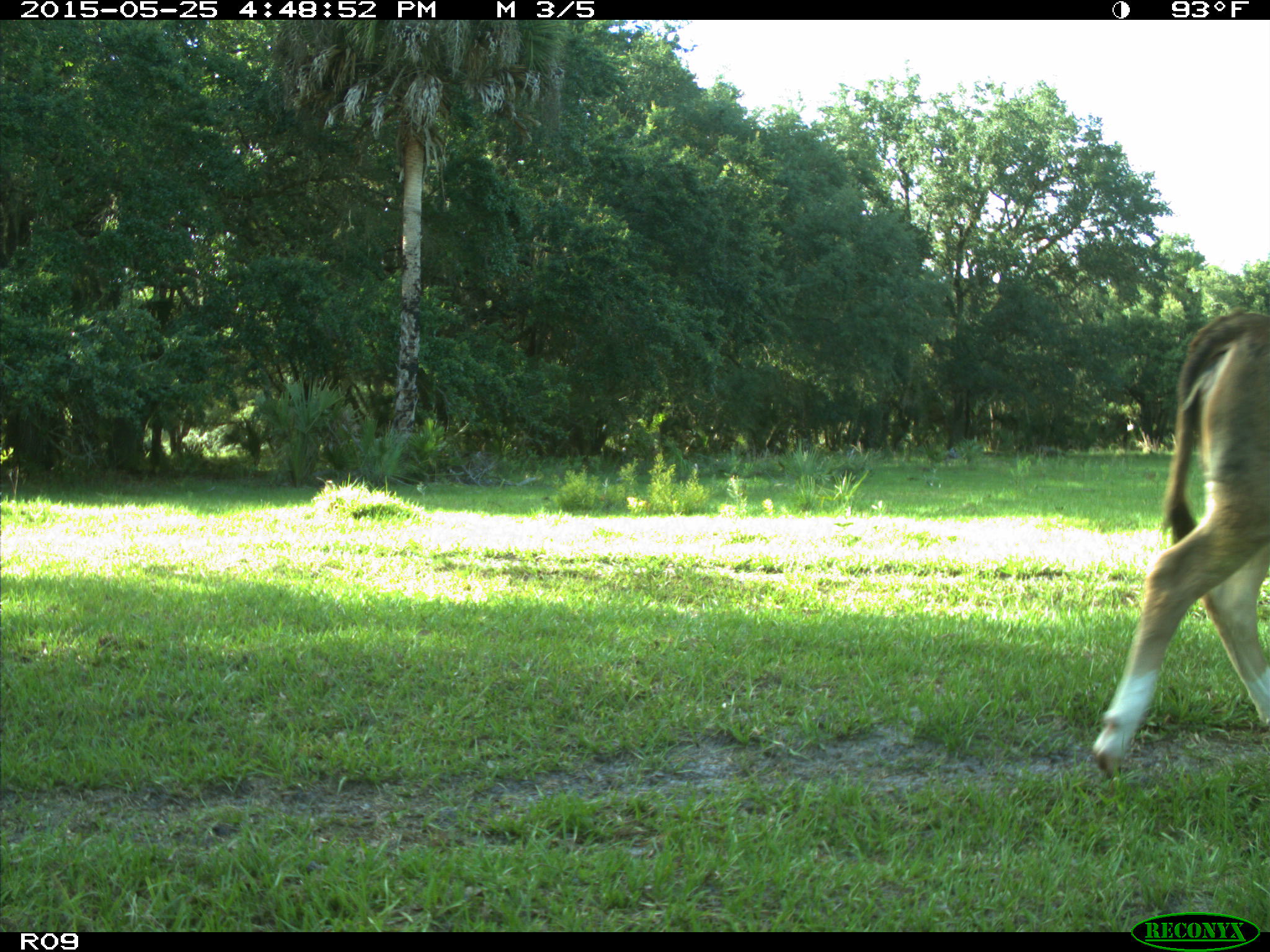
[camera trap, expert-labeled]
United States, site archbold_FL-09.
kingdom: Animalia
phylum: Chordata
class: Mammalia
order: Artiodactyla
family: Bovidae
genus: Bos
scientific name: Bos taurus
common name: domestic cow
Bos taurus (domestic cow).